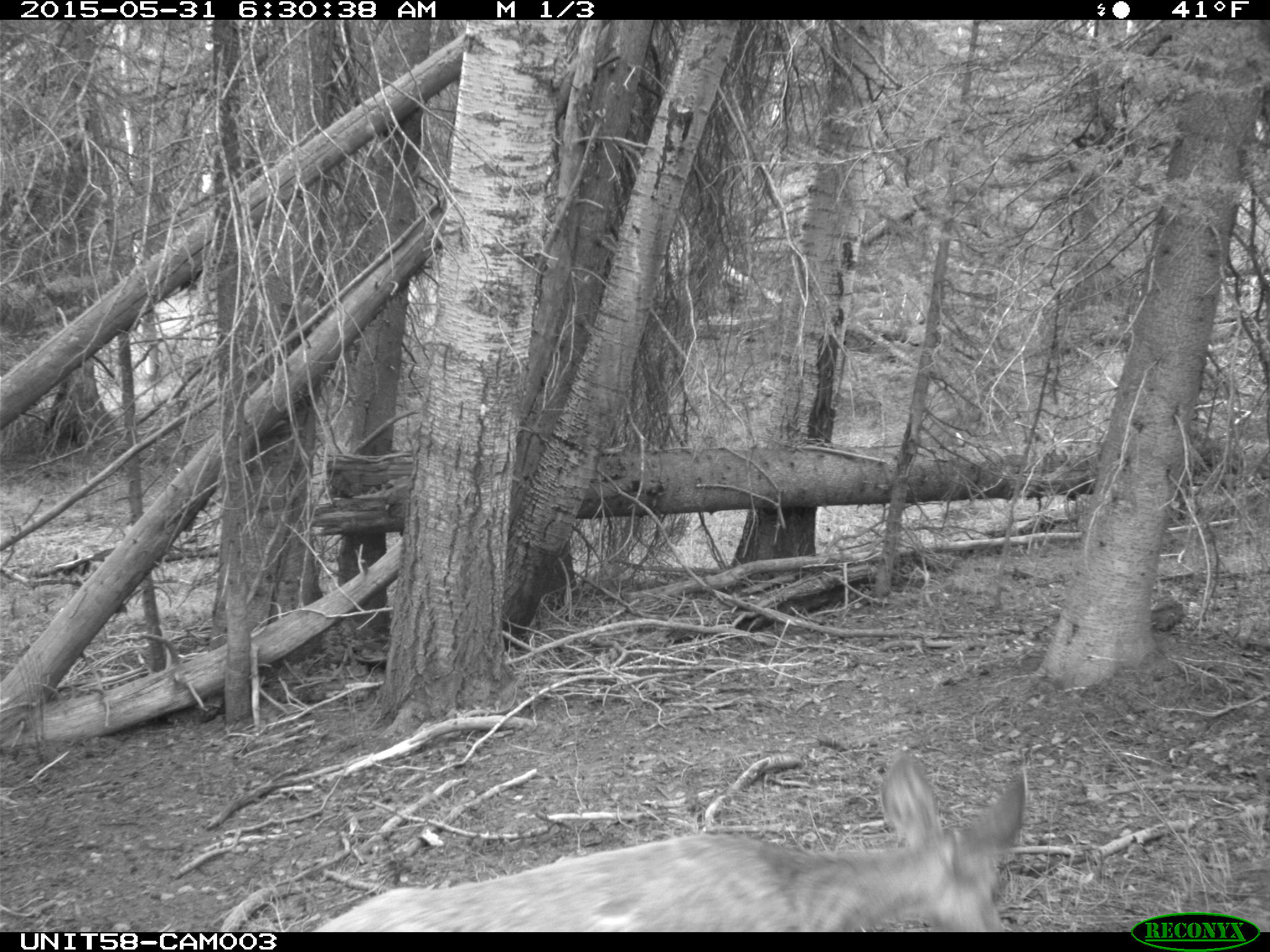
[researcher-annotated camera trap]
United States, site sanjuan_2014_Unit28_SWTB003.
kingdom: Animalia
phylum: Chordata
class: Mammalia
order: Artiodactyla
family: Cervidae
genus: Odocoileus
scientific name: Odocoileus hemionus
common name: mule deer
Odocoileus hemionus (mule deer).